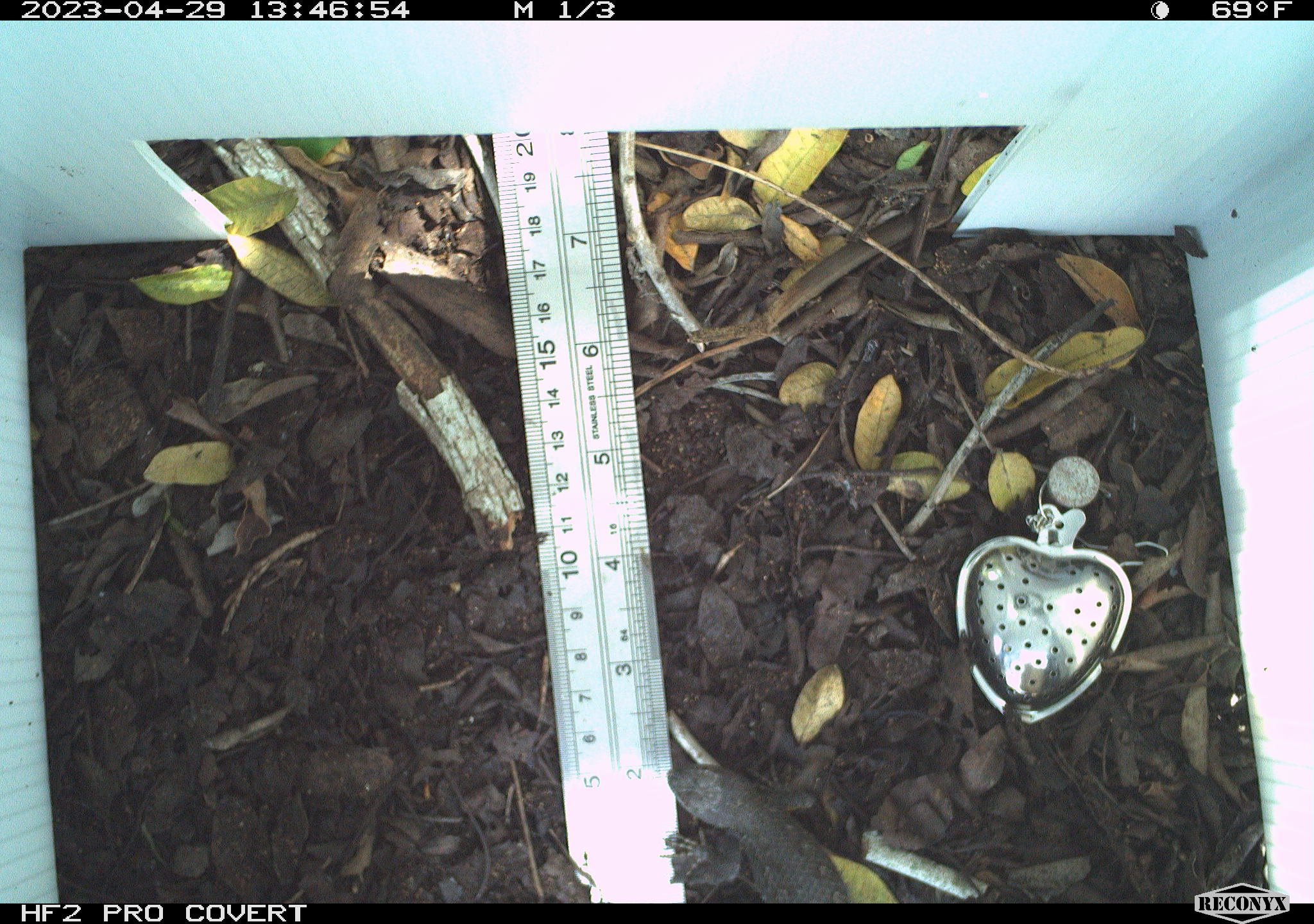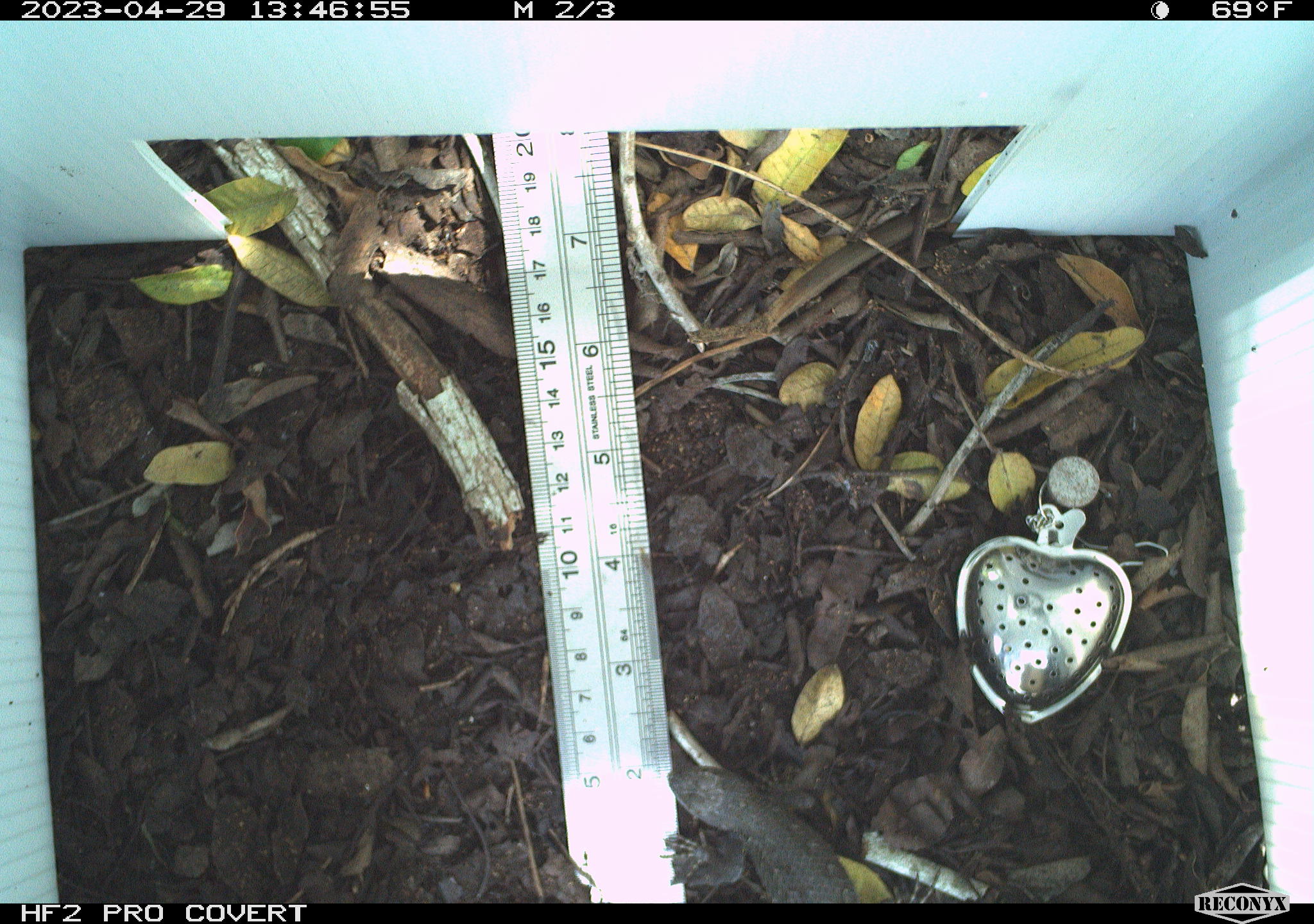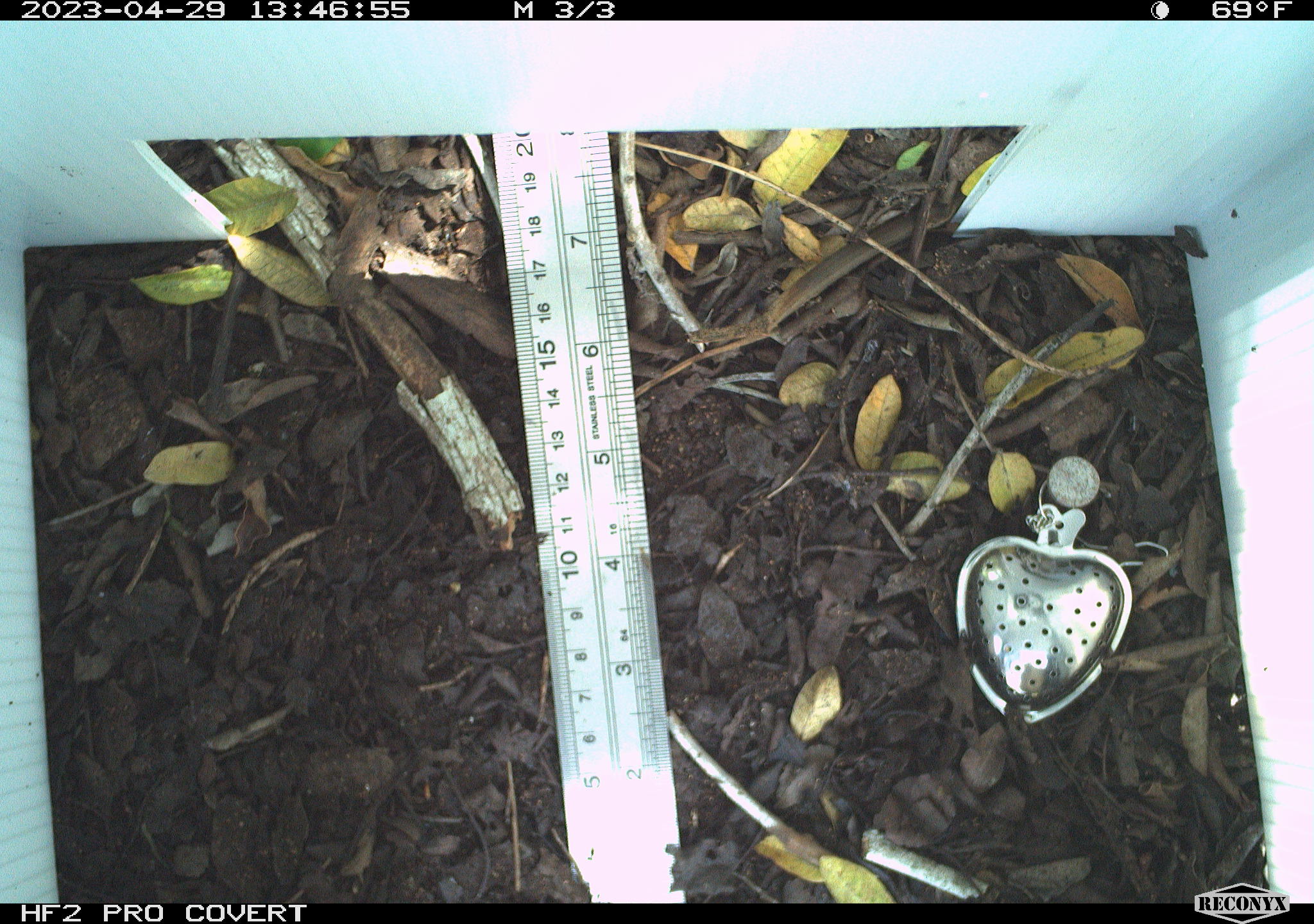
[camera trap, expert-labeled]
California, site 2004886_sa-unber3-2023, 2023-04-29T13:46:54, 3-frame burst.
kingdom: Animalia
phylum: Chordata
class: Reptilia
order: Squamata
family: Phrynosomatidae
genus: Sceloporus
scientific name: Sceloporus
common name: spiny lizards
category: sceloporus species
Sceloporus species (spiny lizards) (Sceloporus).